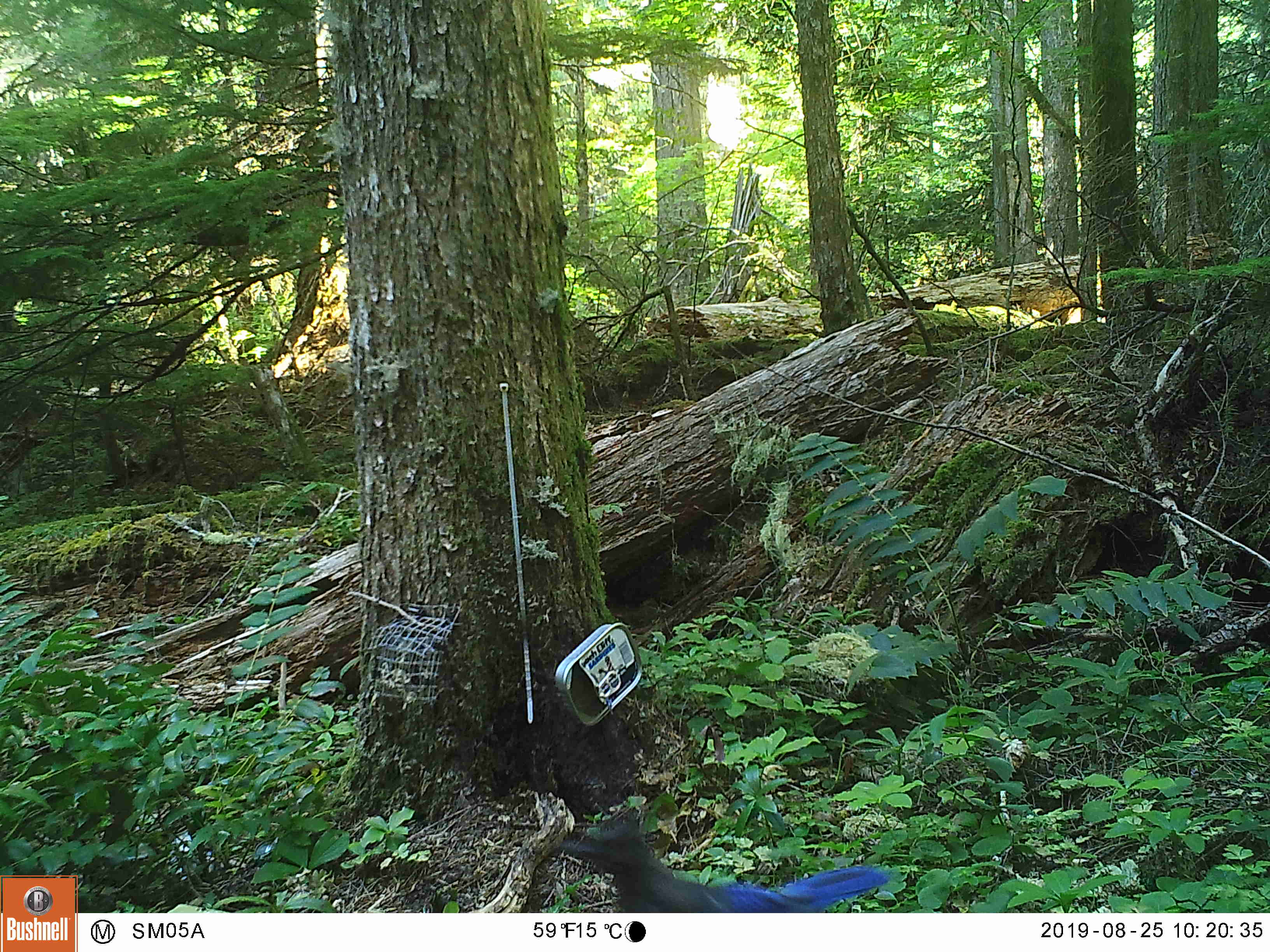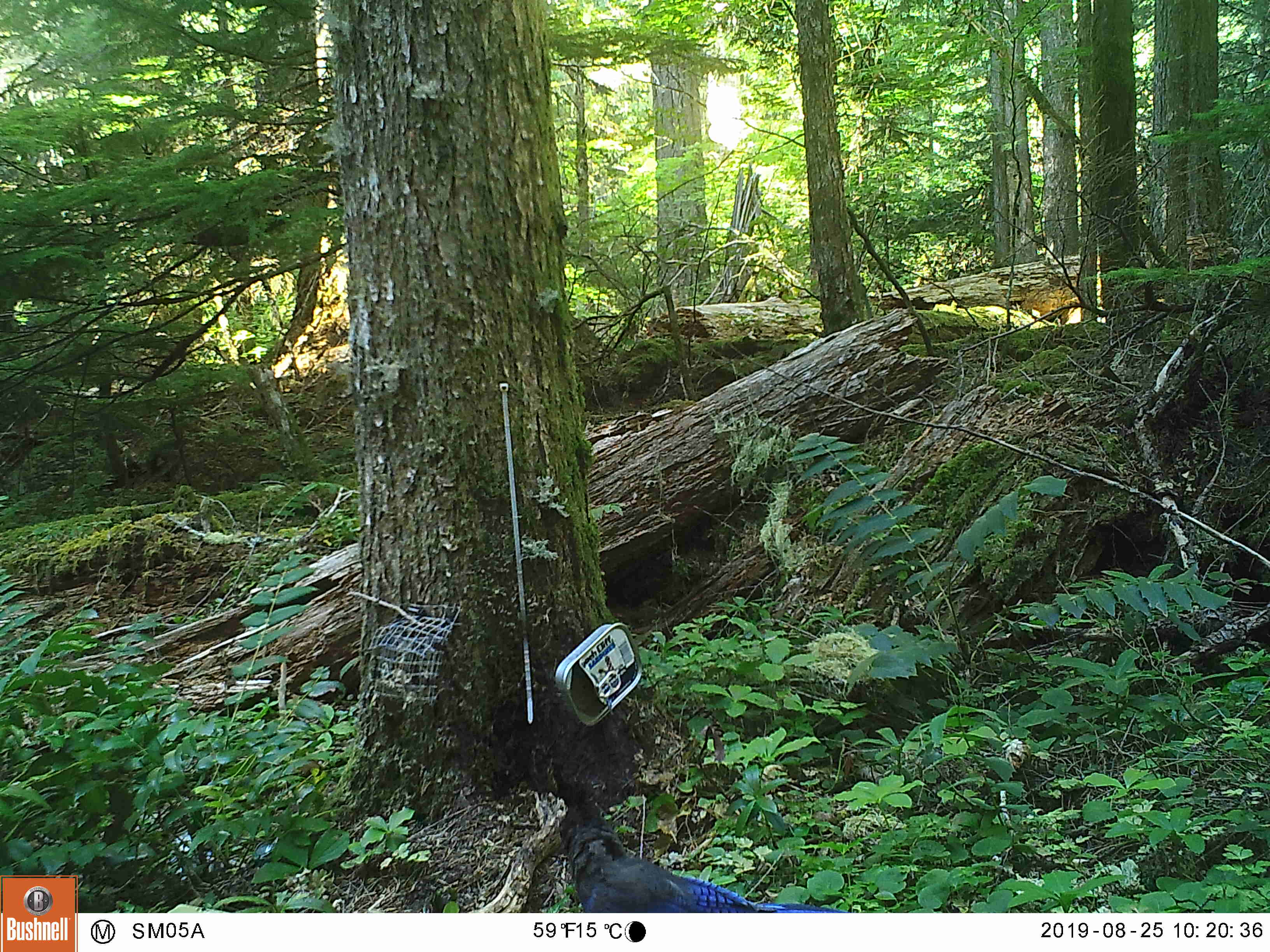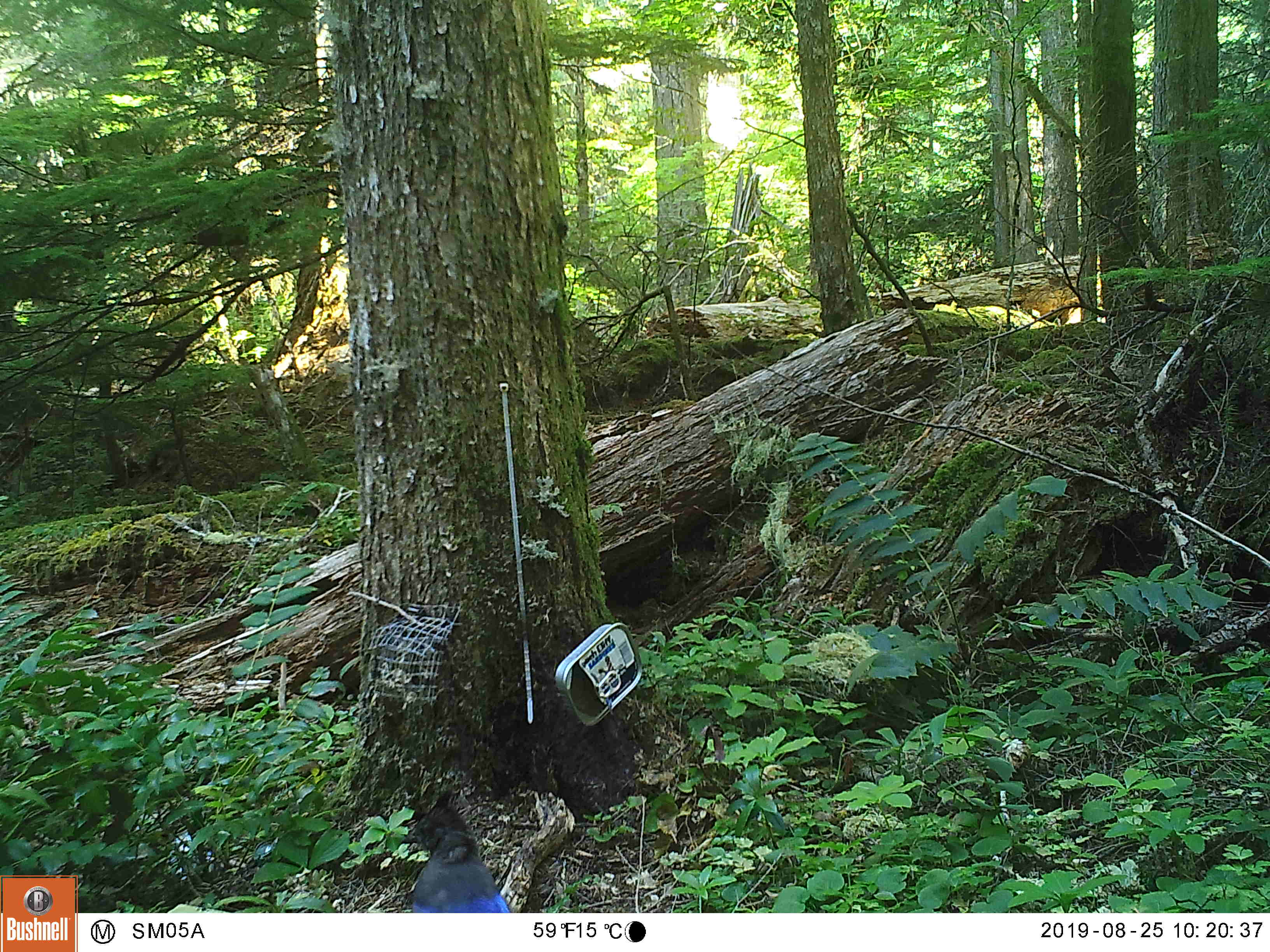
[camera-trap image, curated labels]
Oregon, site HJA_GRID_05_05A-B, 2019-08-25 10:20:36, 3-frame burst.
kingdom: Animalia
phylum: Chordata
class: Aves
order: Passeriformes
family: Corvidae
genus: Cyanocitta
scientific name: Cyanocitta stelleri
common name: steller's jay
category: stellers jay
Stellers jay (steller's jay) (Cyanocitta stelleri).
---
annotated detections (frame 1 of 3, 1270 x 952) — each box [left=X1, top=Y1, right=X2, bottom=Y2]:
stellers jay: [left=538, top=800, right=895, bottom=910]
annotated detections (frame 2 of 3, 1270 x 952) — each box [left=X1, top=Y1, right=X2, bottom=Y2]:
stellers jay: [left=538, top=775, right=853, bottom=913]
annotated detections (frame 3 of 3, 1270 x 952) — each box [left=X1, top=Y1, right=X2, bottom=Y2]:
stellers jay: [left=387, top=791, right=520, bottom=910]